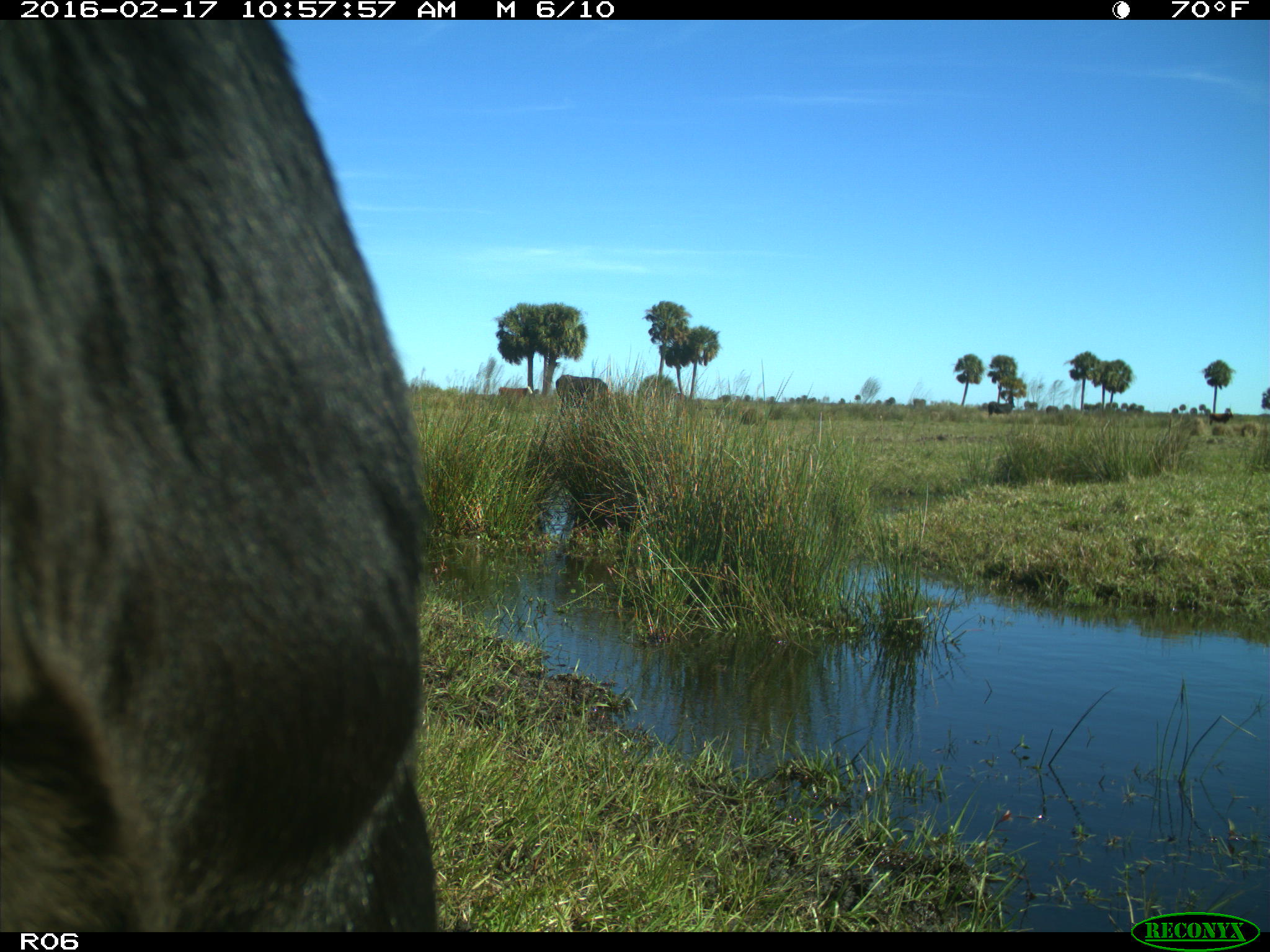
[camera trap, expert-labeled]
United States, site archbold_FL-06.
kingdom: Animalia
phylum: Chordata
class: Mammalia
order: Artiodactyla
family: Bovidae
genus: Bos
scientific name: Bos taurus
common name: domestic cow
Bos taurus (domestic cow).